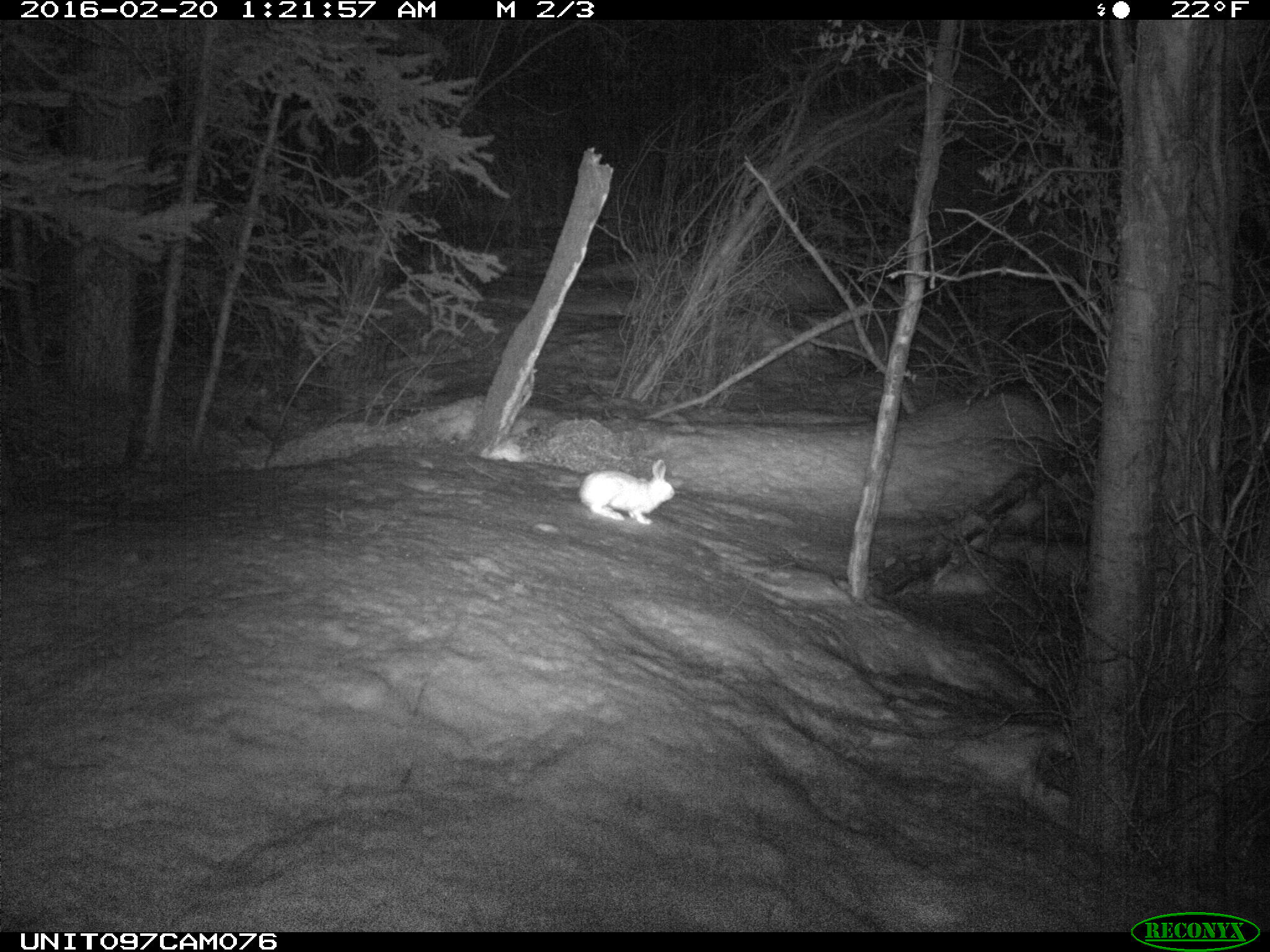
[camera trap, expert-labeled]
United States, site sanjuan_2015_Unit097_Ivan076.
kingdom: Animalia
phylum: Chordata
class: Mammalia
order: Lagomorpha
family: Leporidae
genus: Lepus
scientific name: Lepus americanus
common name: snowshoe hare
Lepus americanus (snowshoe hare).